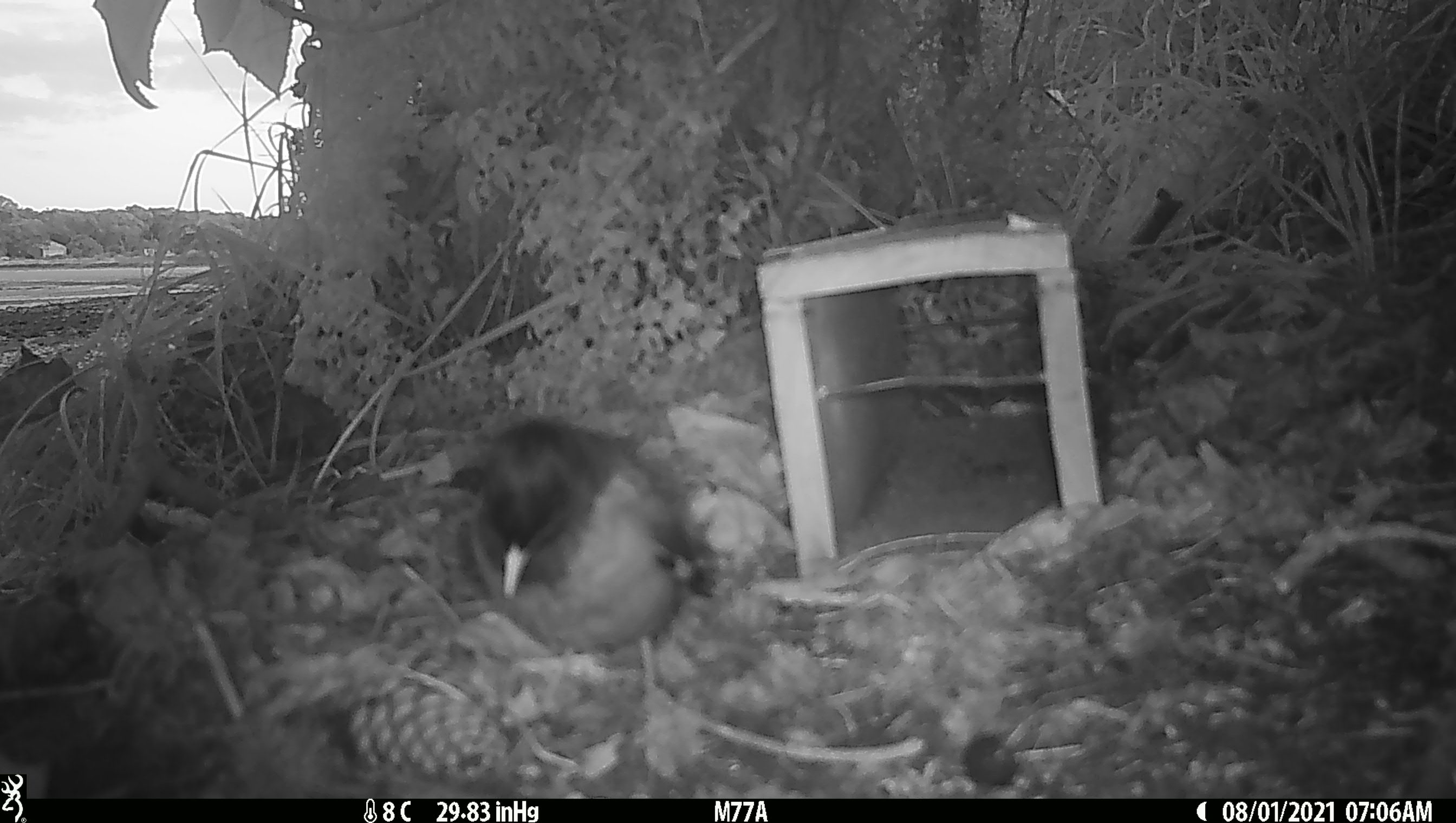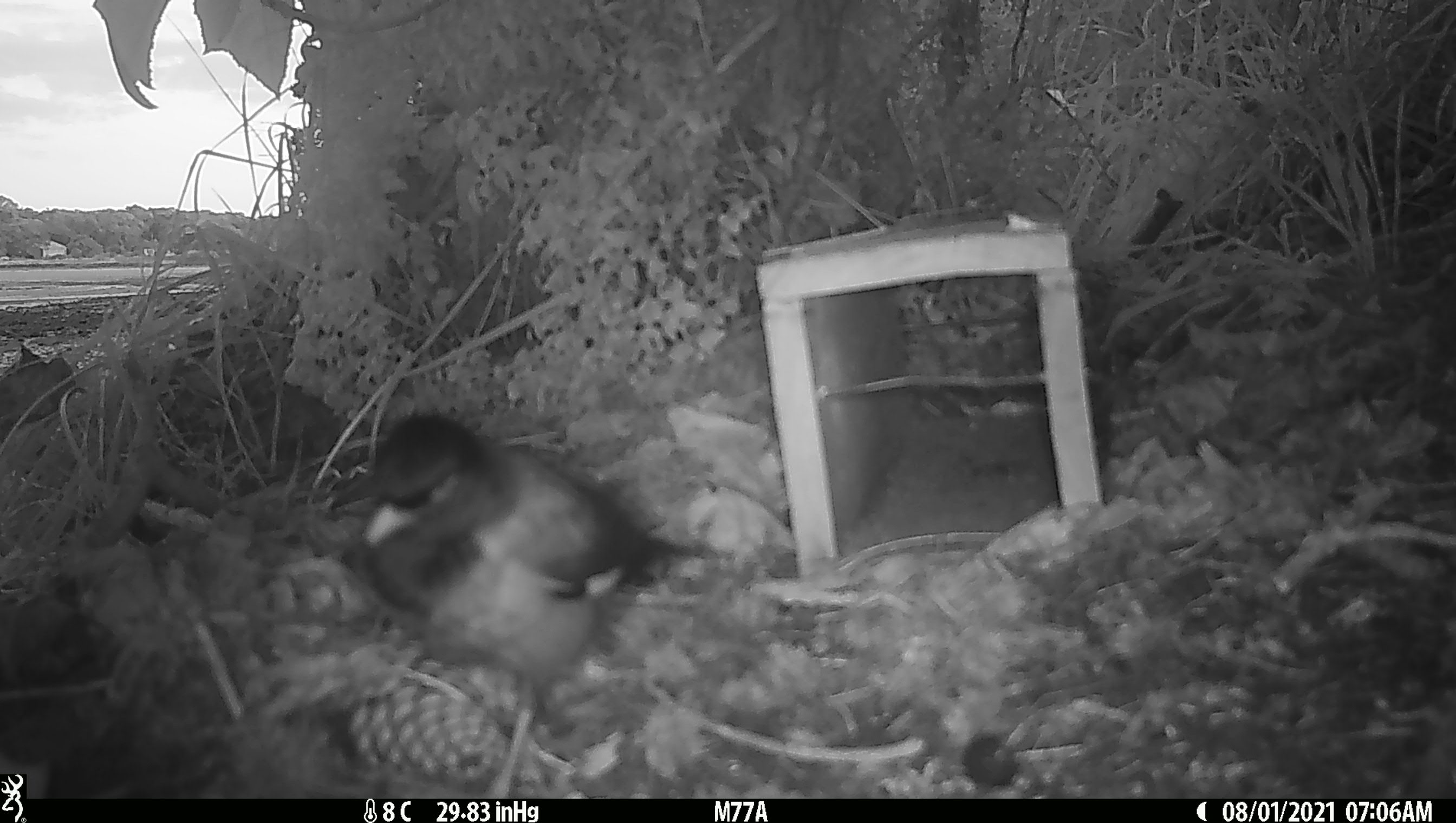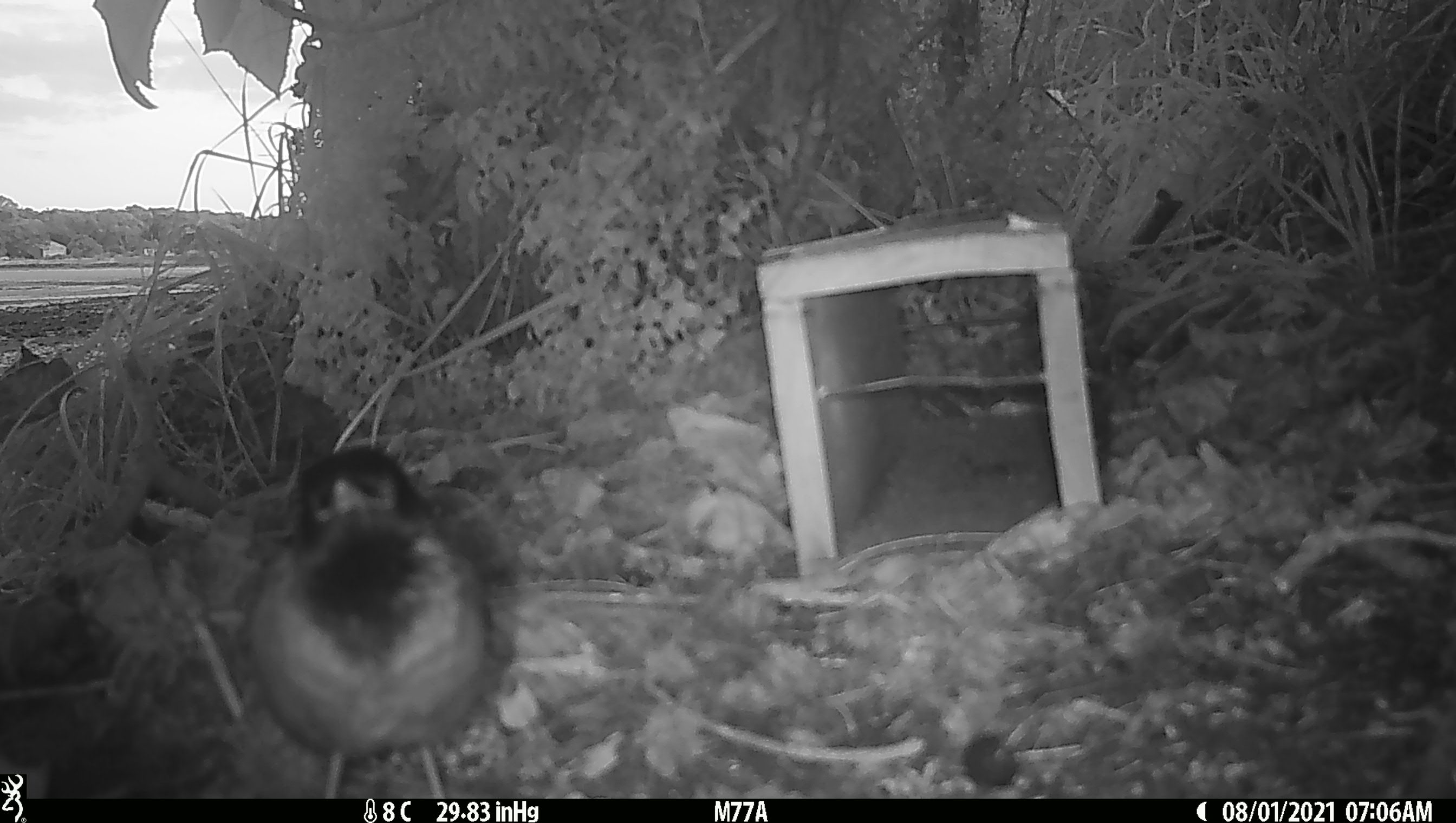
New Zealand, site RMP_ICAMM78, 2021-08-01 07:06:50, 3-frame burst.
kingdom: Animalia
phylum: Chordata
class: Aves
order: Passeriformes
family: Sturnidae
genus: Acridotheres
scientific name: Acridotheres tristis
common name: common myna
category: myna